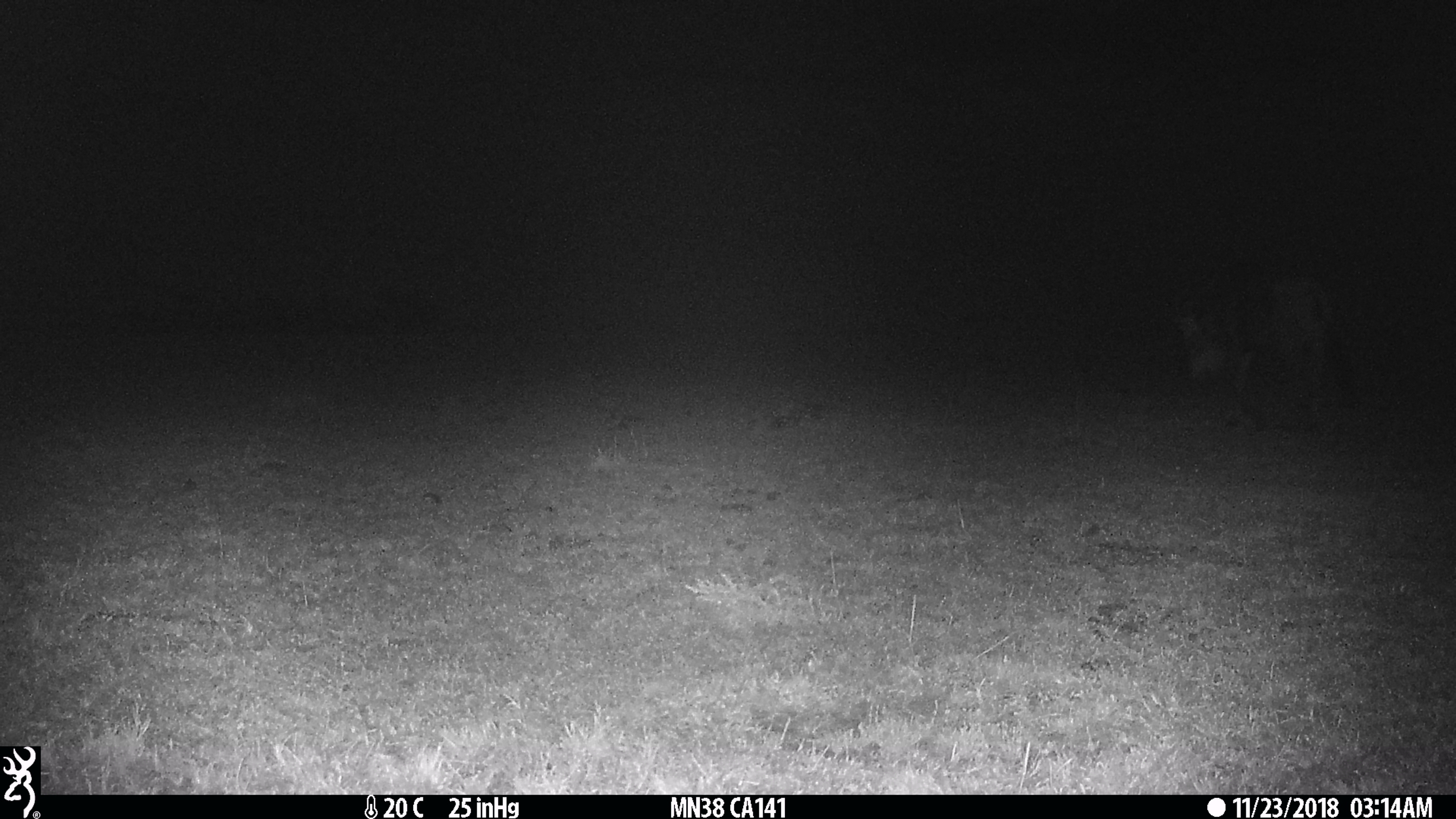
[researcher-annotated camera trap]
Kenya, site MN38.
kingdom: Animalia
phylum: Chordata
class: Mammalia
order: Artiodactyla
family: Bovidae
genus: Connochaetes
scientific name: Connochaetes taurinus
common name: blue wildebeest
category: wildebeest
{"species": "wildebeest (blue wildebeest) (Connochaetes taurinus)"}